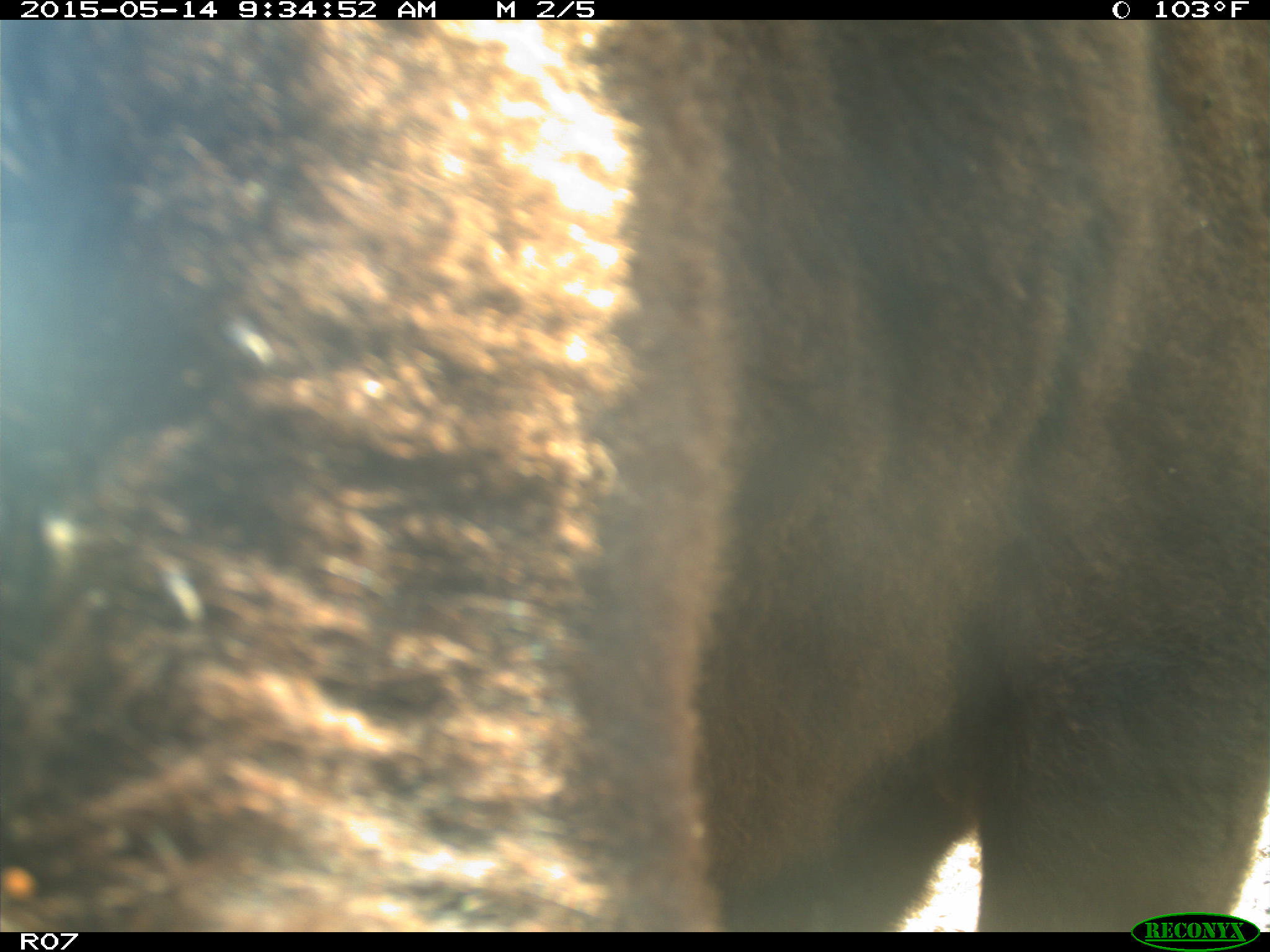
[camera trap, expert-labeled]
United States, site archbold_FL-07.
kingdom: Animalia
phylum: Chordata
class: Mammalia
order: Artiodactyla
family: Bovidae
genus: Bos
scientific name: Bos taurus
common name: domestic cow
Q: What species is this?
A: Bos taurus (domestic cow).